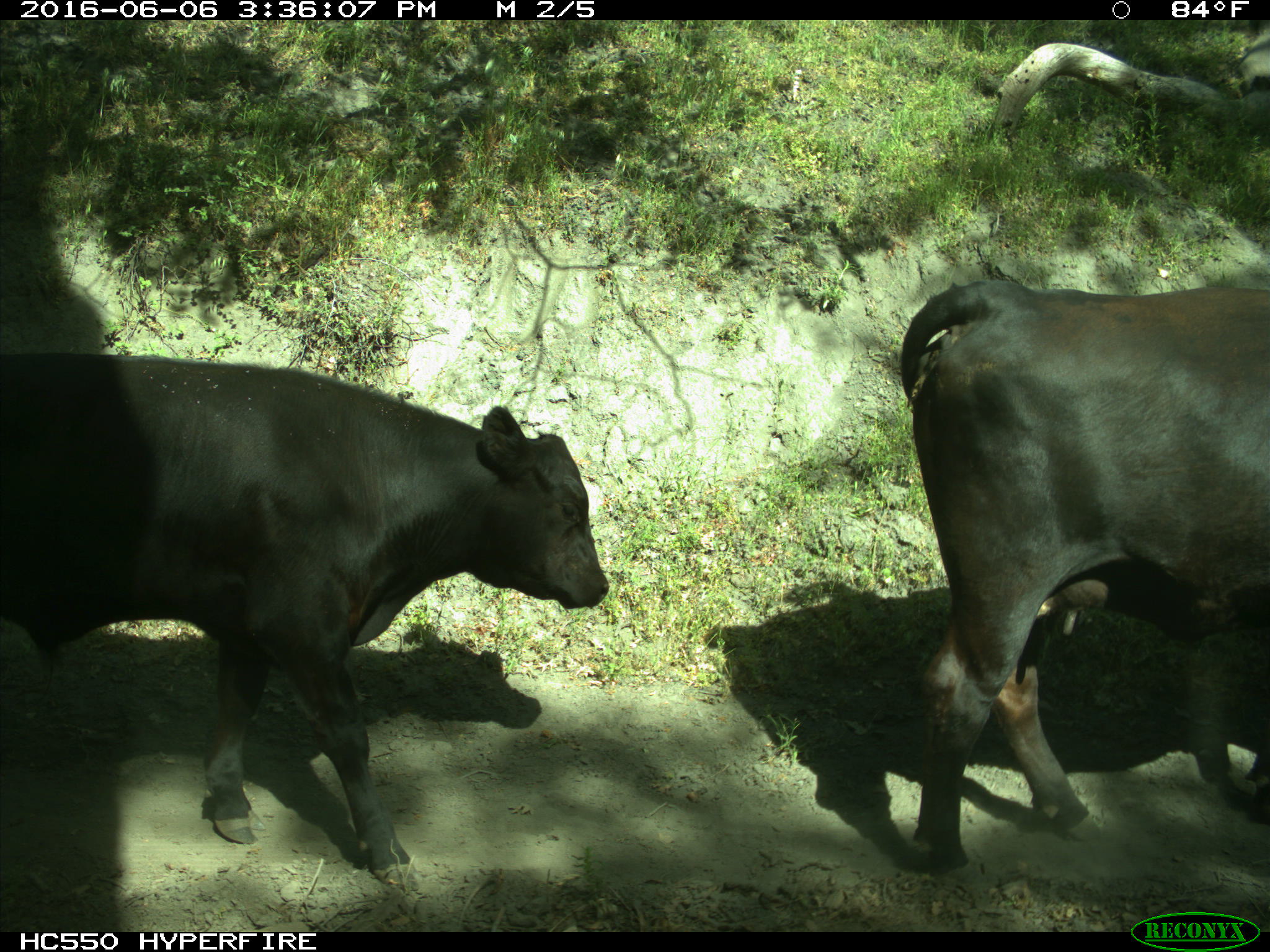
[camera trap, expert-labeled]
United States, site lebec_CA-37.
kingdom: Animalia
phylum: Chordata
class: Mammalia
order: Artiodactyla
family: Bovidae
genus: Bos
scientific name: Bos taurus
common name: domestic cow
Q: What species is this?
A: Bos taurus (domestic cow).